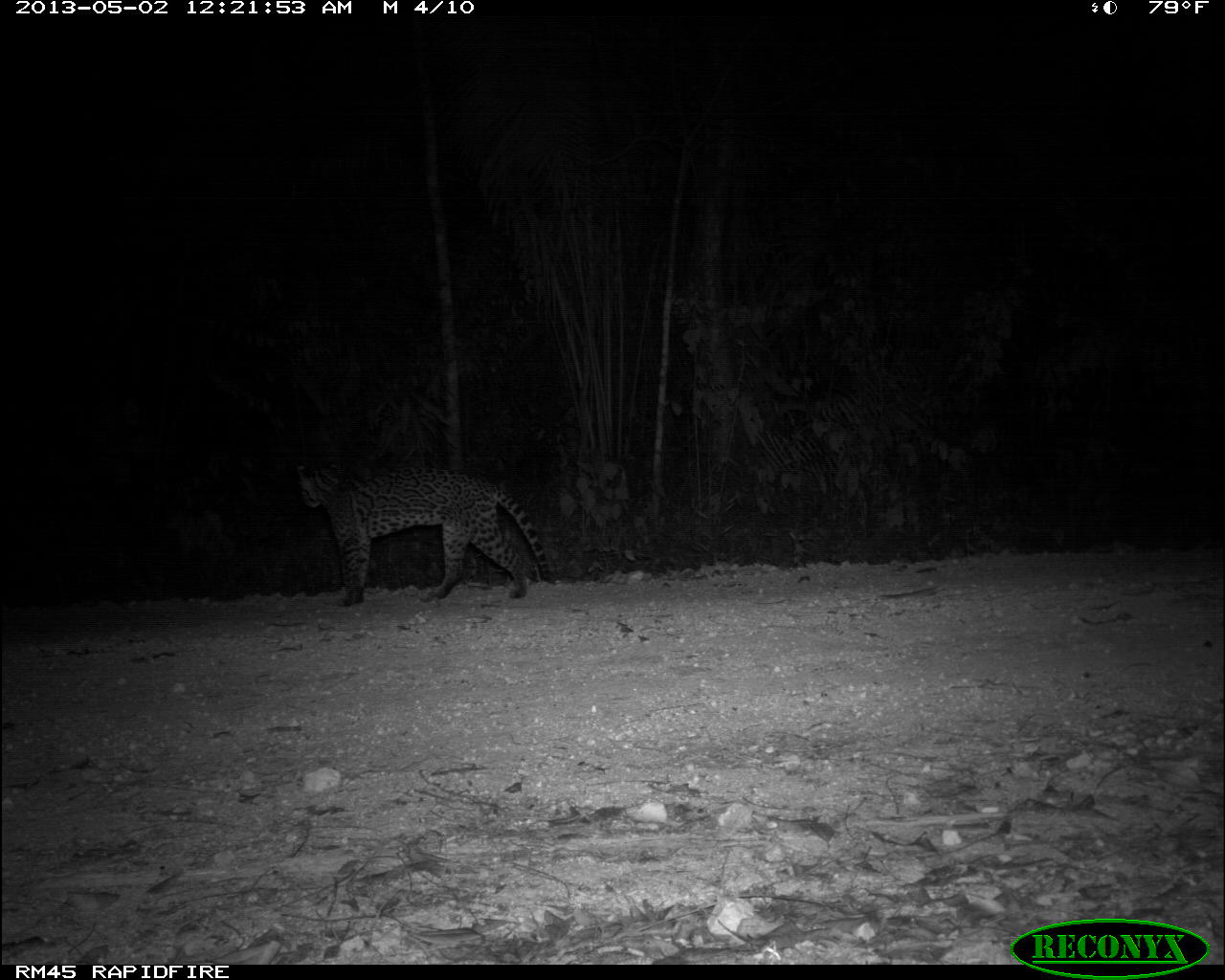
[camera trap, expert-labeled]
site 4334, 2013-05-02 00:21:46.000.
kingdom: Animalia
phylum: Chordata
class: Mammalia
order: Carnivora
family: Felidae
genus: Leopardus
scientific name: Leopardus pardalis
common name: ocelot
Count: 1.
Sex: female.